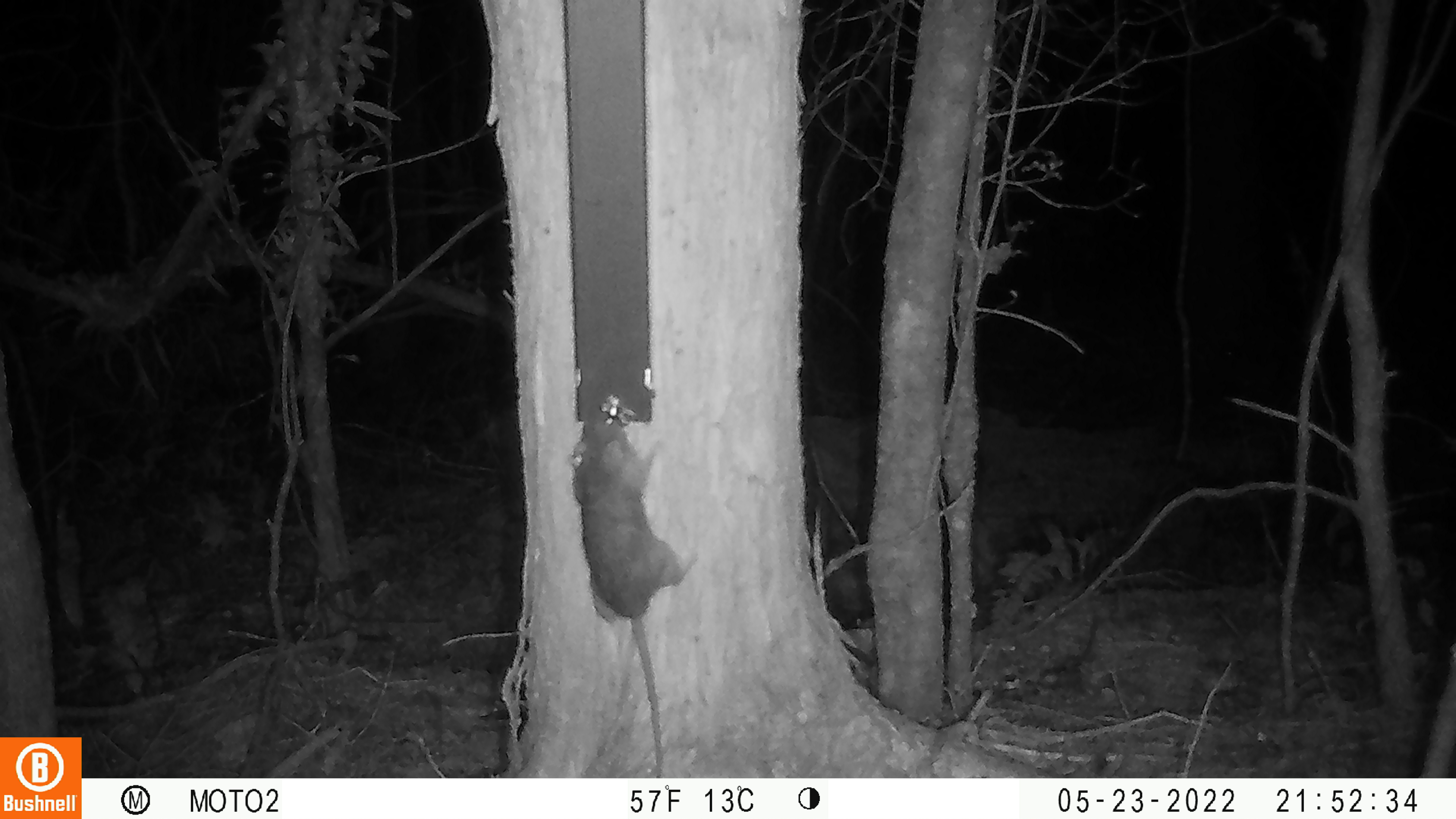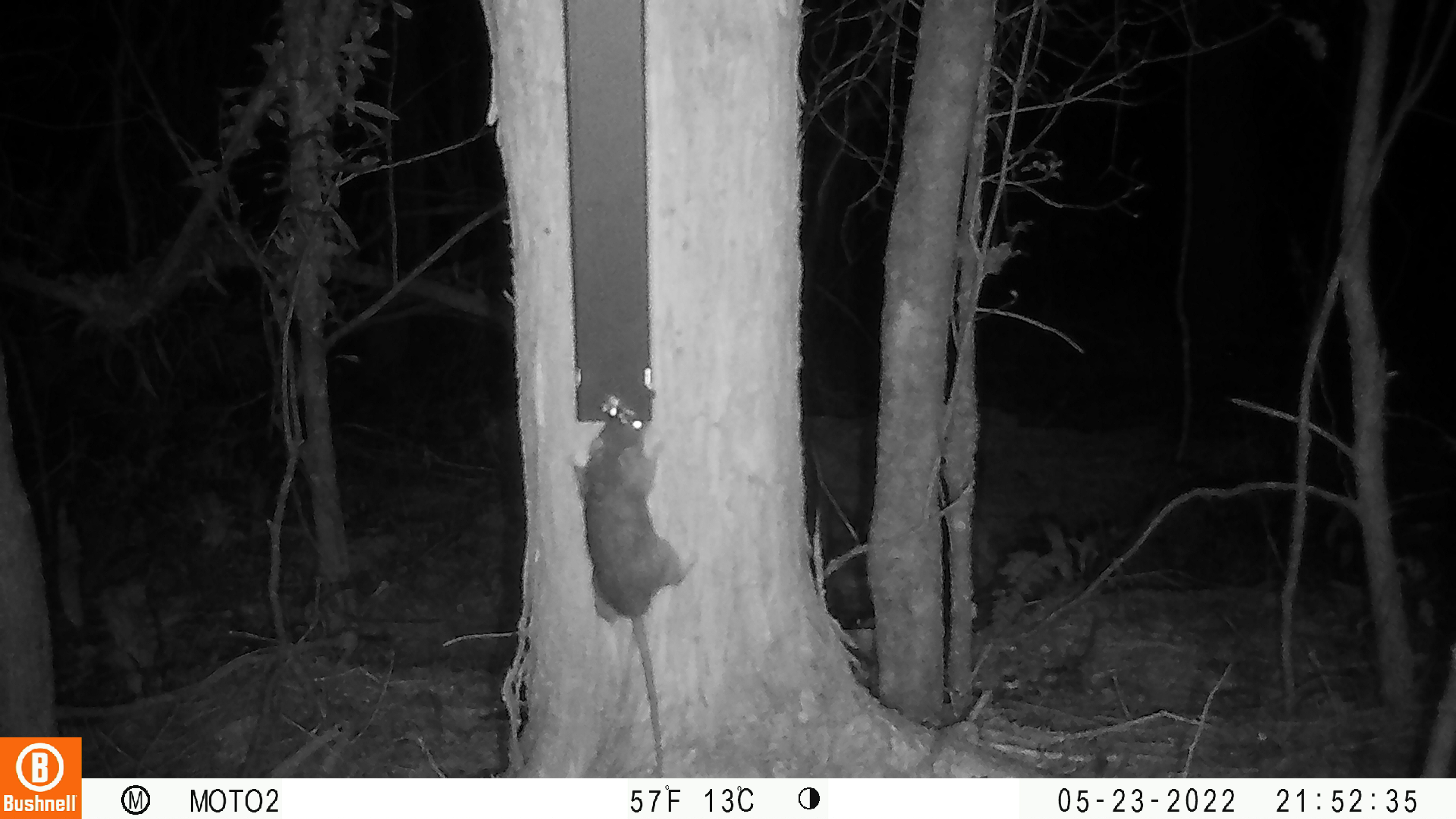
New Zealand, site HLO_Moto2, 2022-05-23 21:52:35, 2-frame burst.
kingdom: Animalia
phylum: Chordata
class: Mammalia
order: Rodentia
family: Muridae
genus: Rattus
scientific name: Rattus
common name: rat